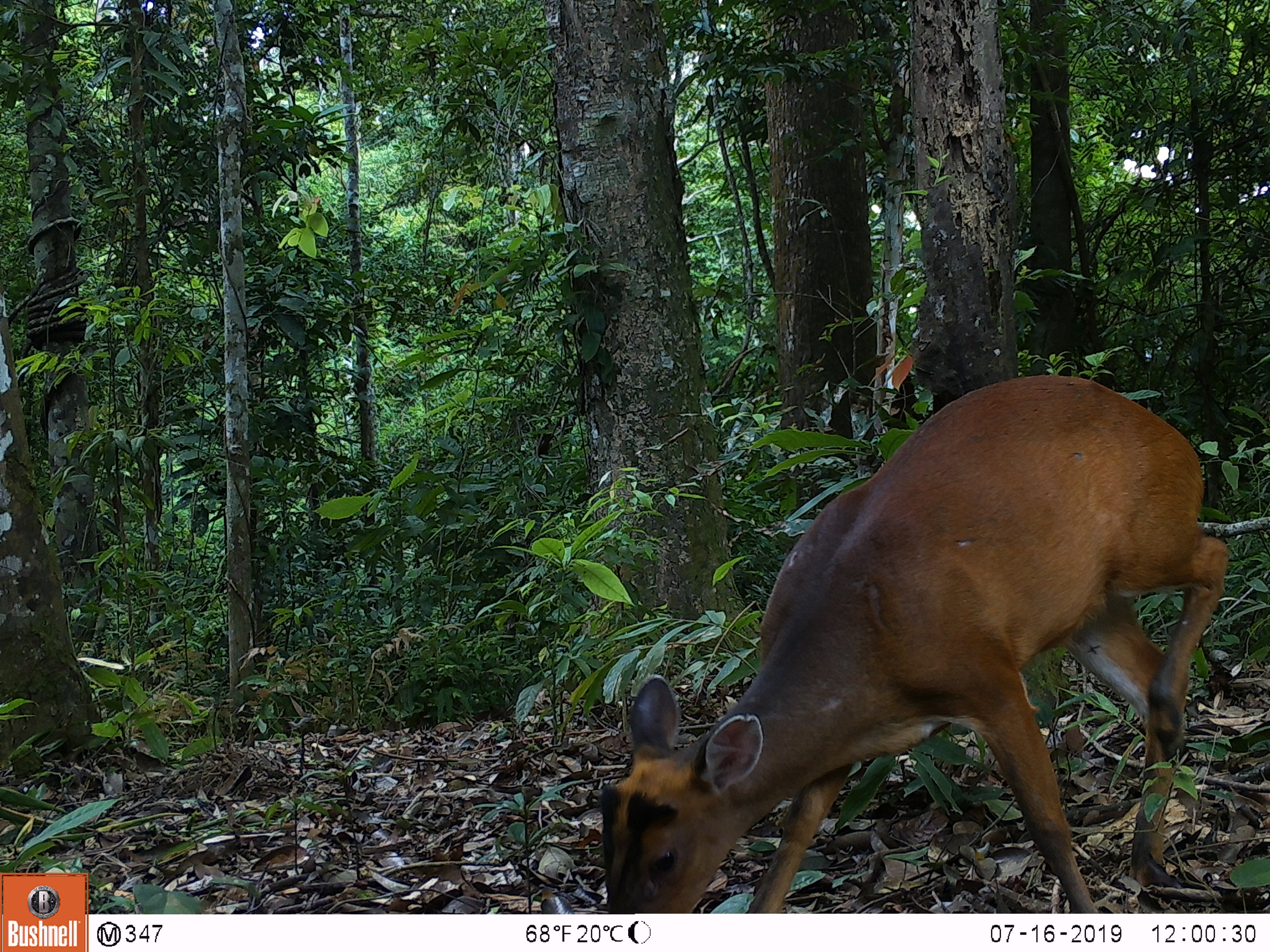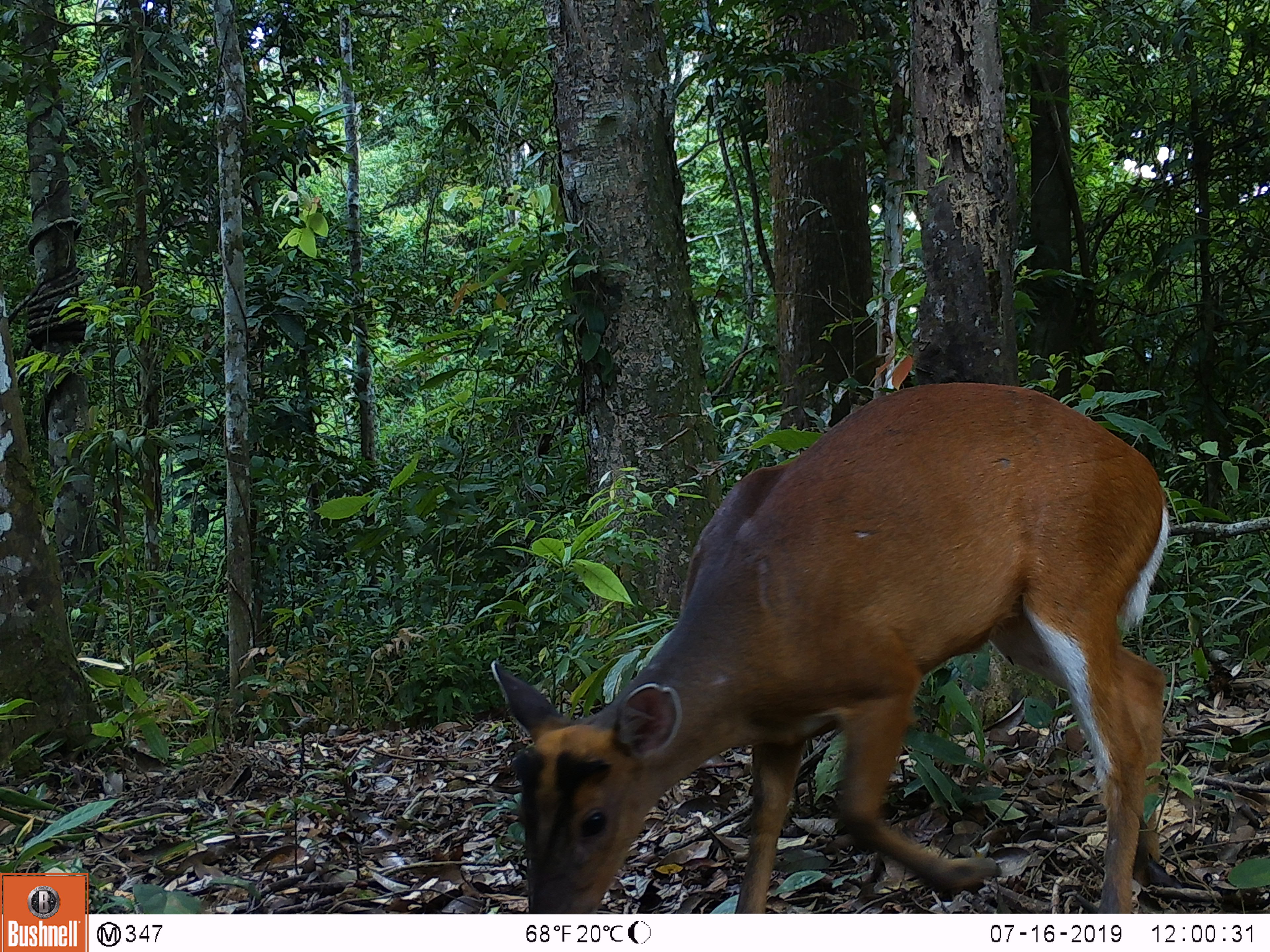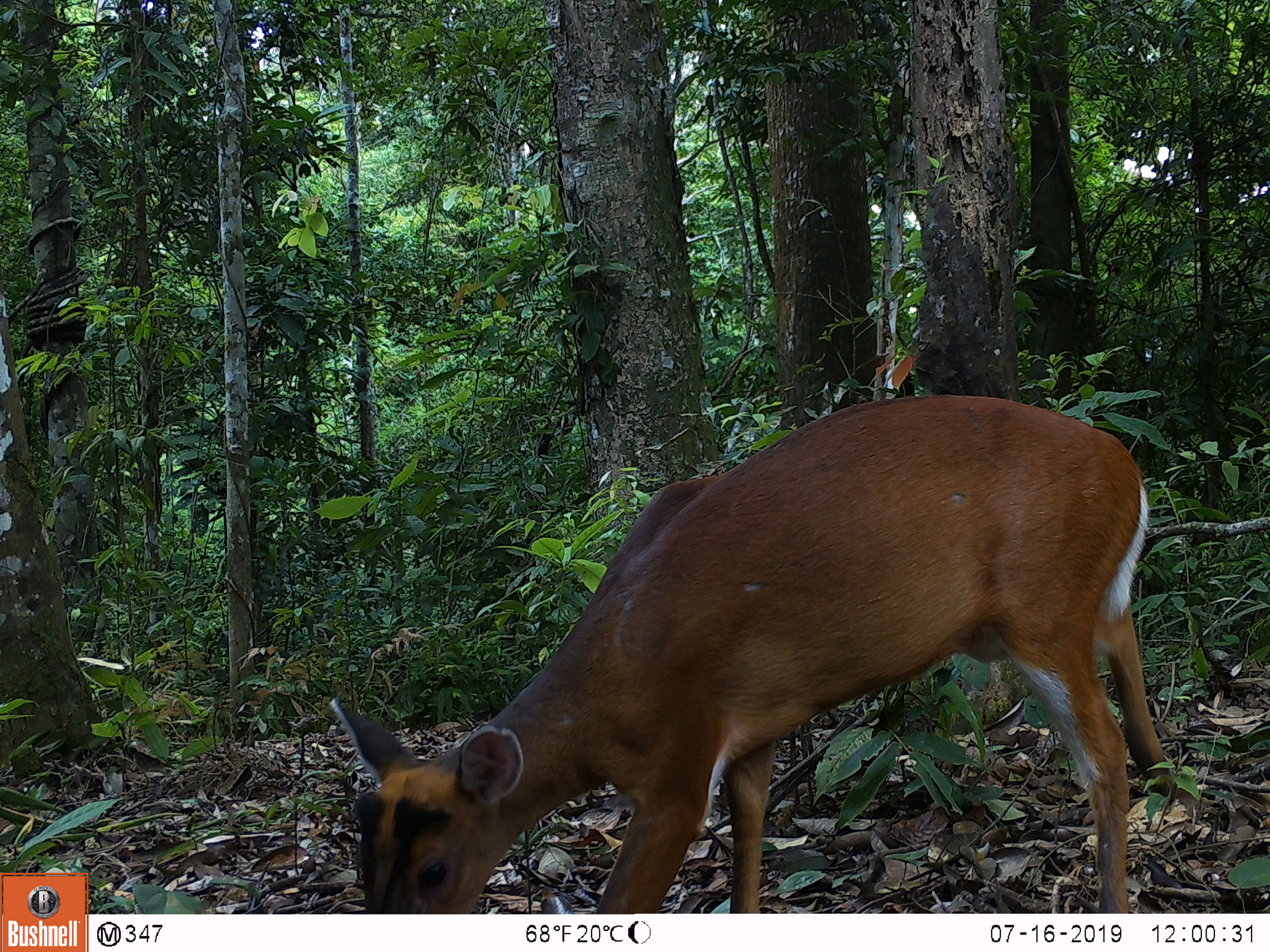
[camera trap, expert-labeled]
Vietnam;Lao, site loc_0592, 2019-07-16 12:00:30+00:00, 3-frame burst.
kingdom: Animalia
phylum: Chordata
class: Mammalia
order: Artiodactyla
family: Cervidae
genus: Muntiacus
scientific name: Muntiacus muntjak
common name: red muntjac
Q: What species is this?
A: Red muntjac (Muntiacus muntjak).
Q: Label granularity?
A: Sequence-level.